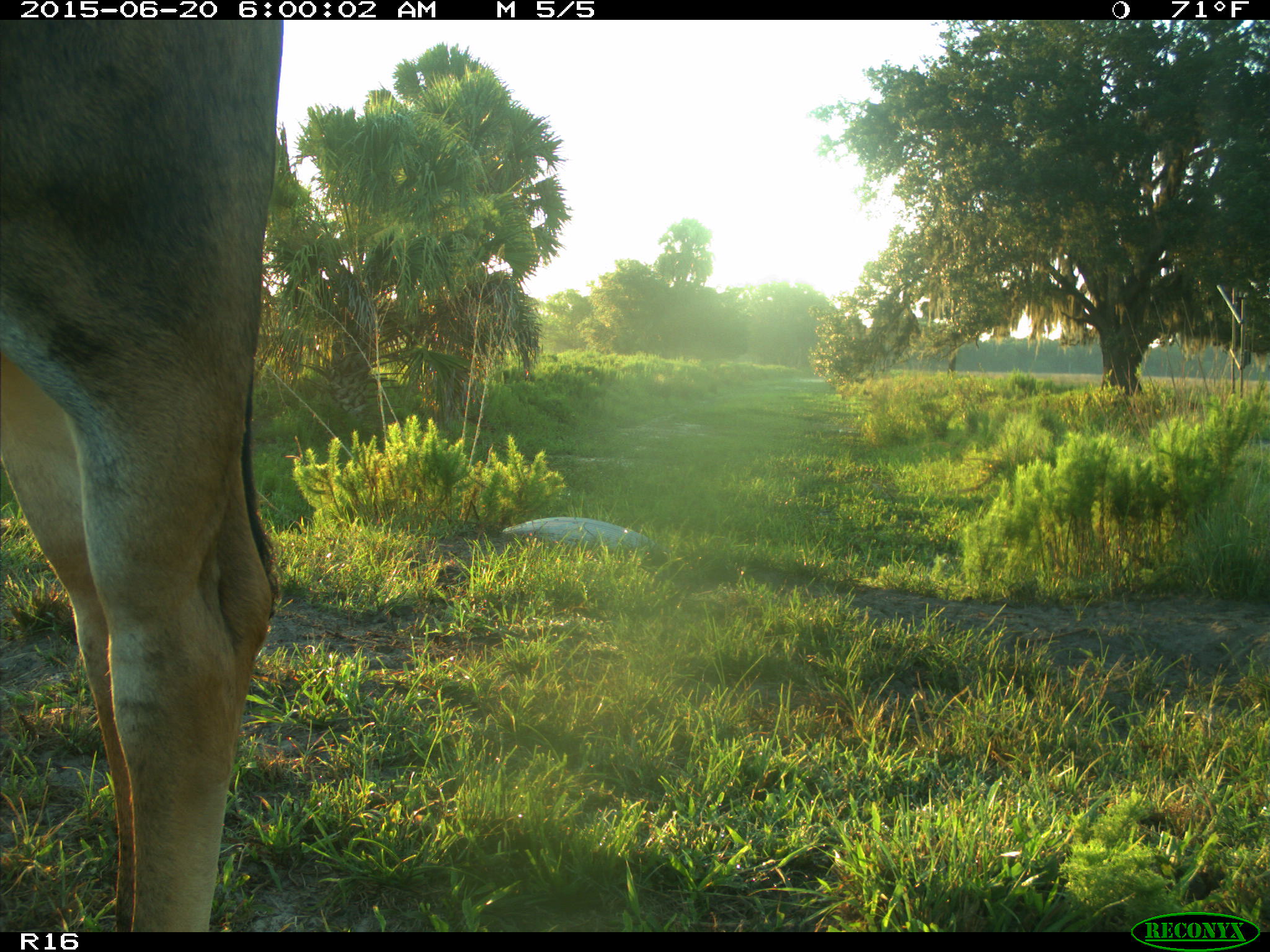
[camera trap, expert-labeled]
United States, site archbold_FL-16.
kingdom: Animalia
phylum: Chordata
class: Mammalia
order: Artiodactyla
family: Bovidae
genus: Bos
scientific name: Bos taurus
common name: domestic cow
Bos taurus (domestic cow).